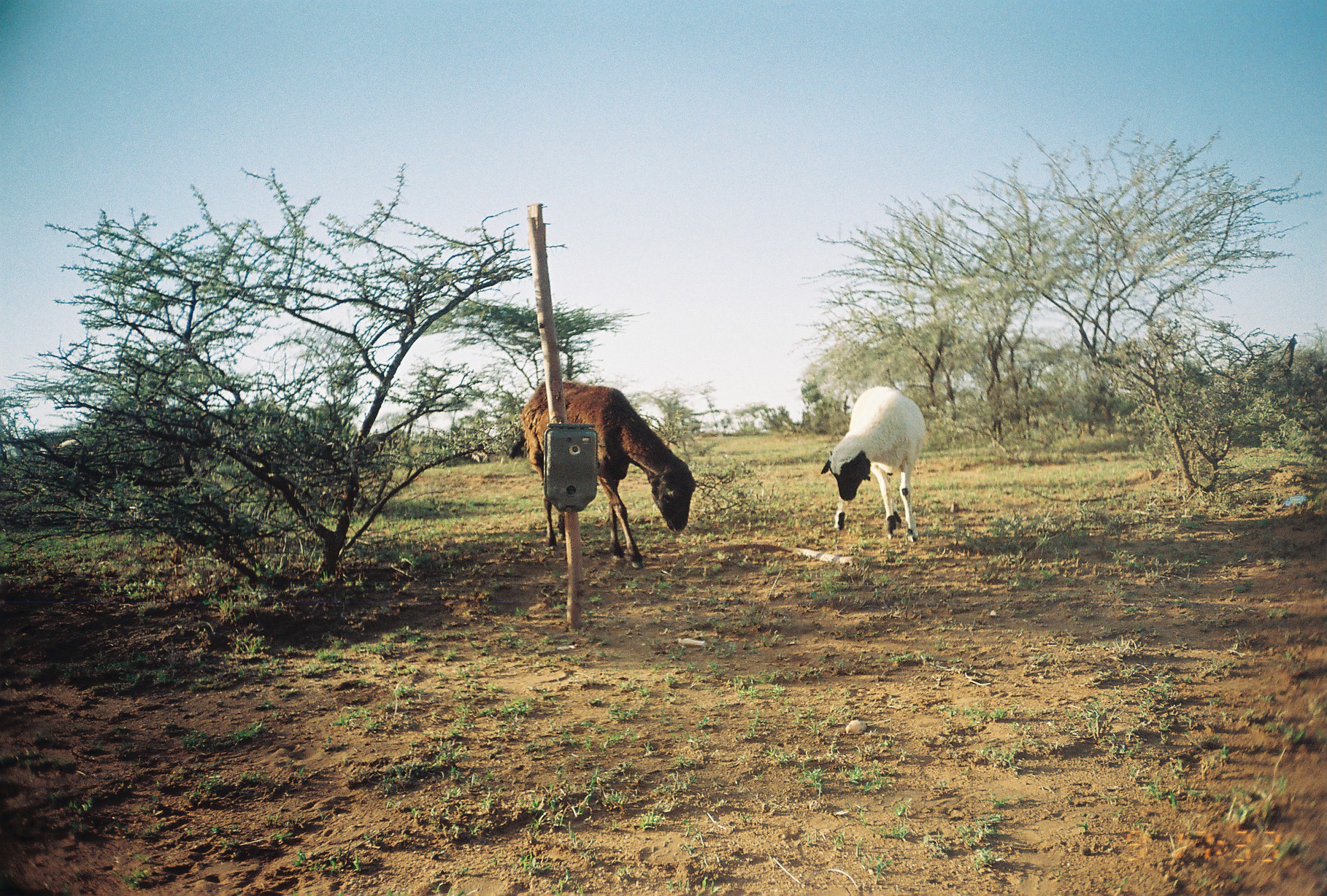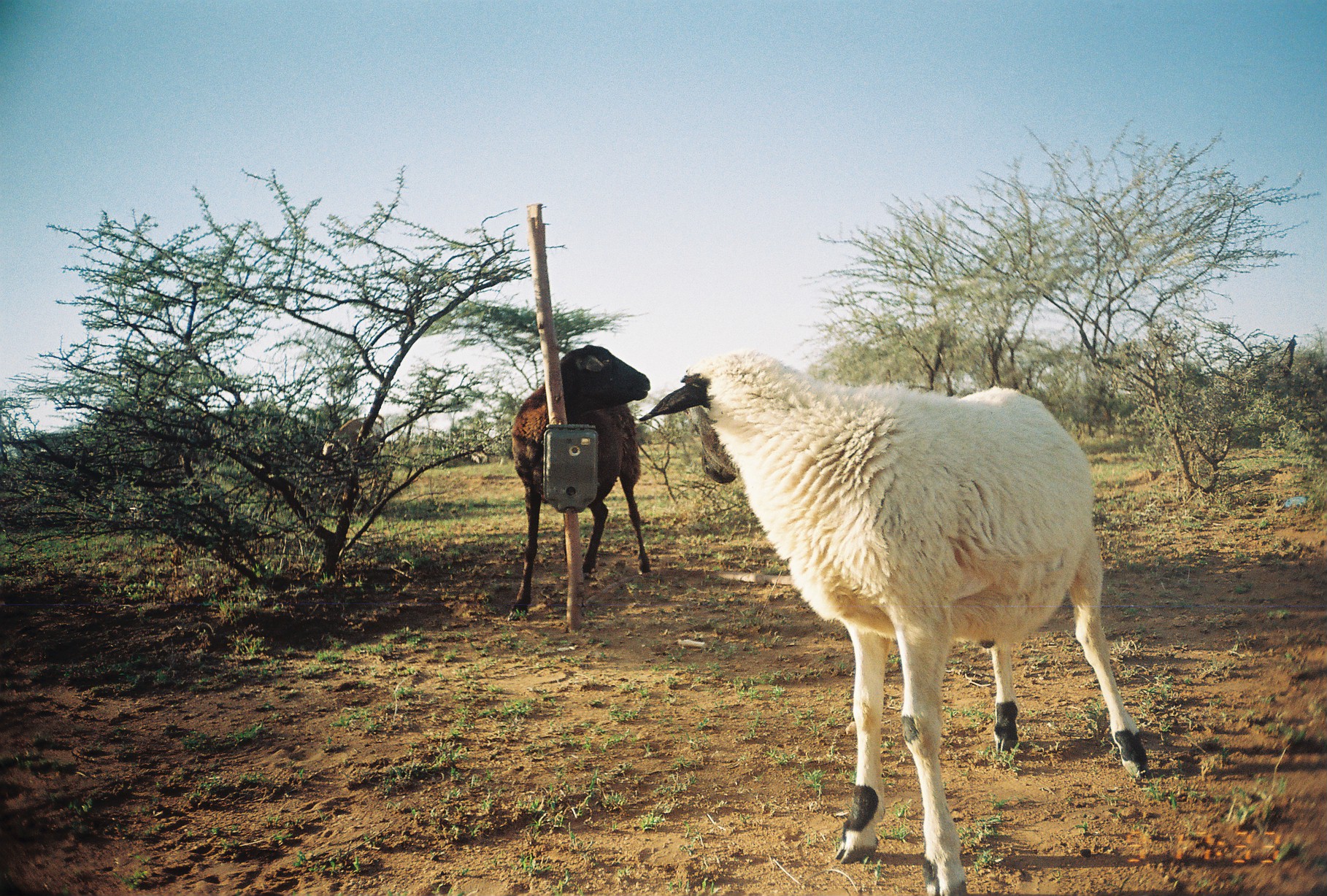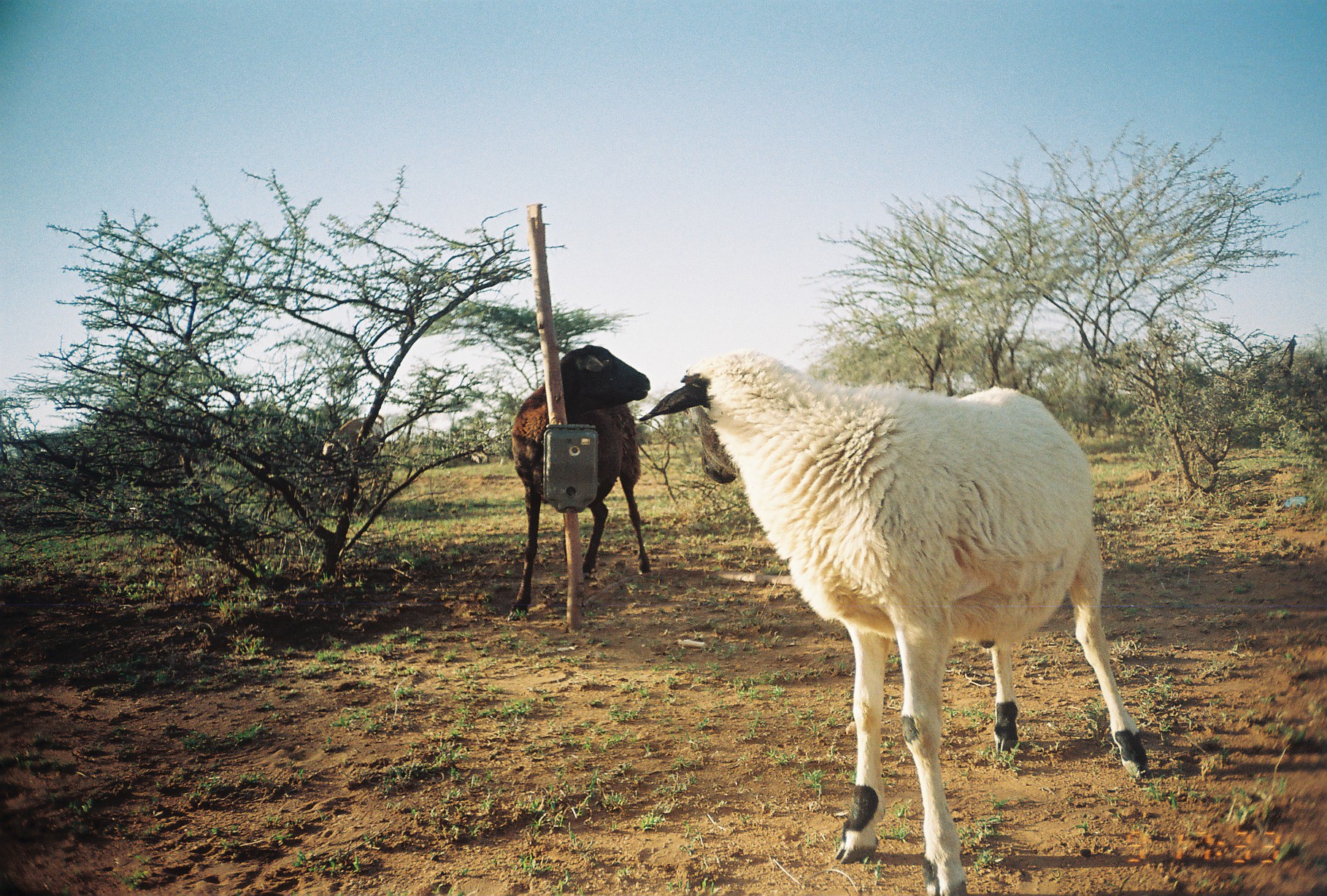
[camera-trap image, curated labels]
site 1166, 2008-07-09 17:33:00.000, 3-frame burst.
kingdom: Animalia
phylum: Chordata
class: Mammalia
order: Artiodactyla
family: Bovidae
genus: Ovis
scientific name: Ovis aries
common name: domestic sheep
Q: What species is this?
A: Ovis aries (domestic sheep).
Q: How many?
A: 2.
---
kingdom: Animalia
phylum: Chordata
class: Mammalia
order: Artiodactyla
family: Bovidae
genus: Capra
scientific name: Capra aegagrus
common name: wild goat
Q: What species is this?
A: Capra aegagrus (wild goat).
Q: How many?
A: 1.